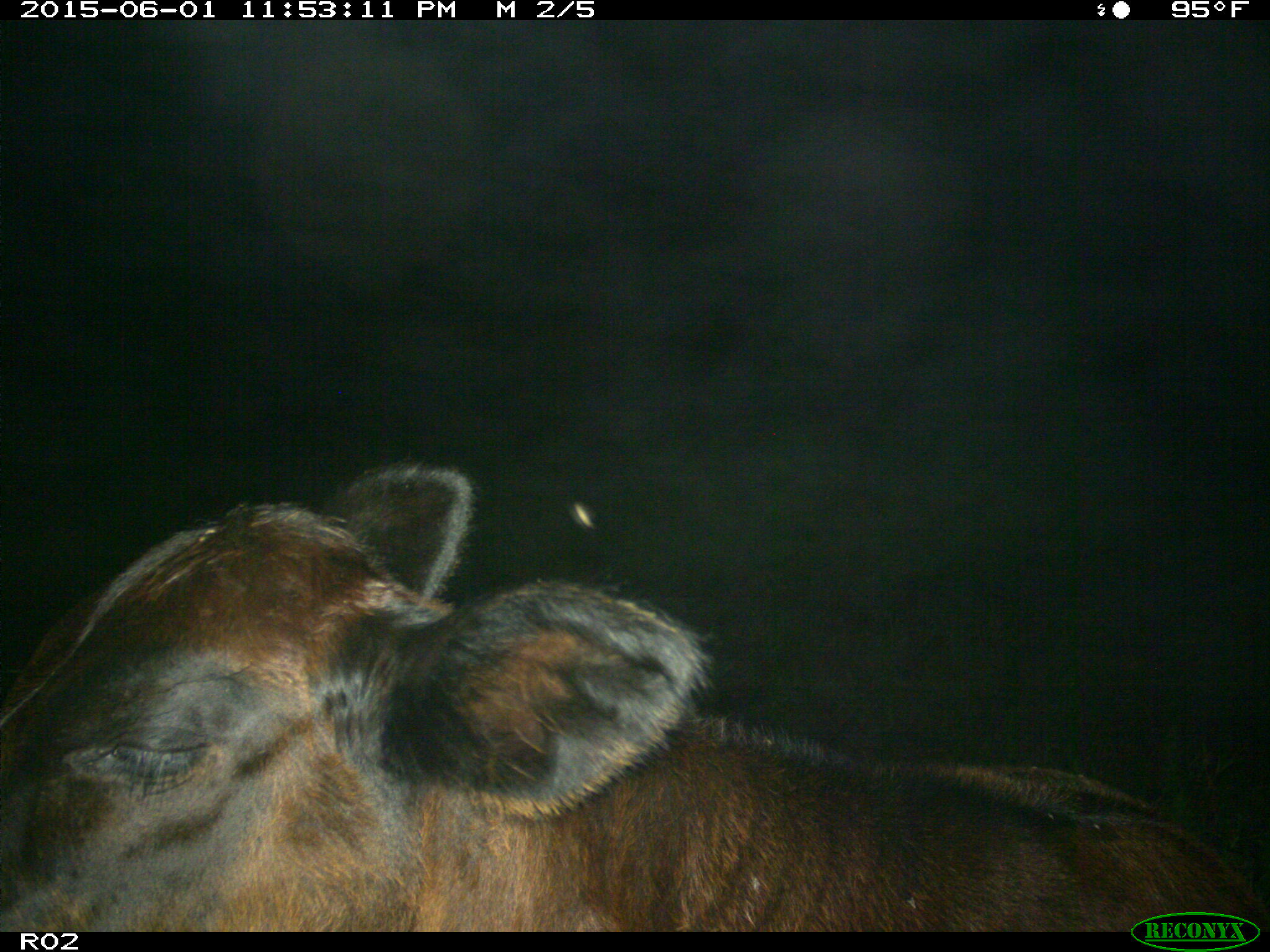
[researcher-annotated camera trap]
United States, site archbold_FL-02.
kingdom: Animalia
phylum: Chordata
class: Mammalia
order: Artiodactyla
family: Bovidae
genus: Bos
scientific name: Bos taurus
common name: domestic cow